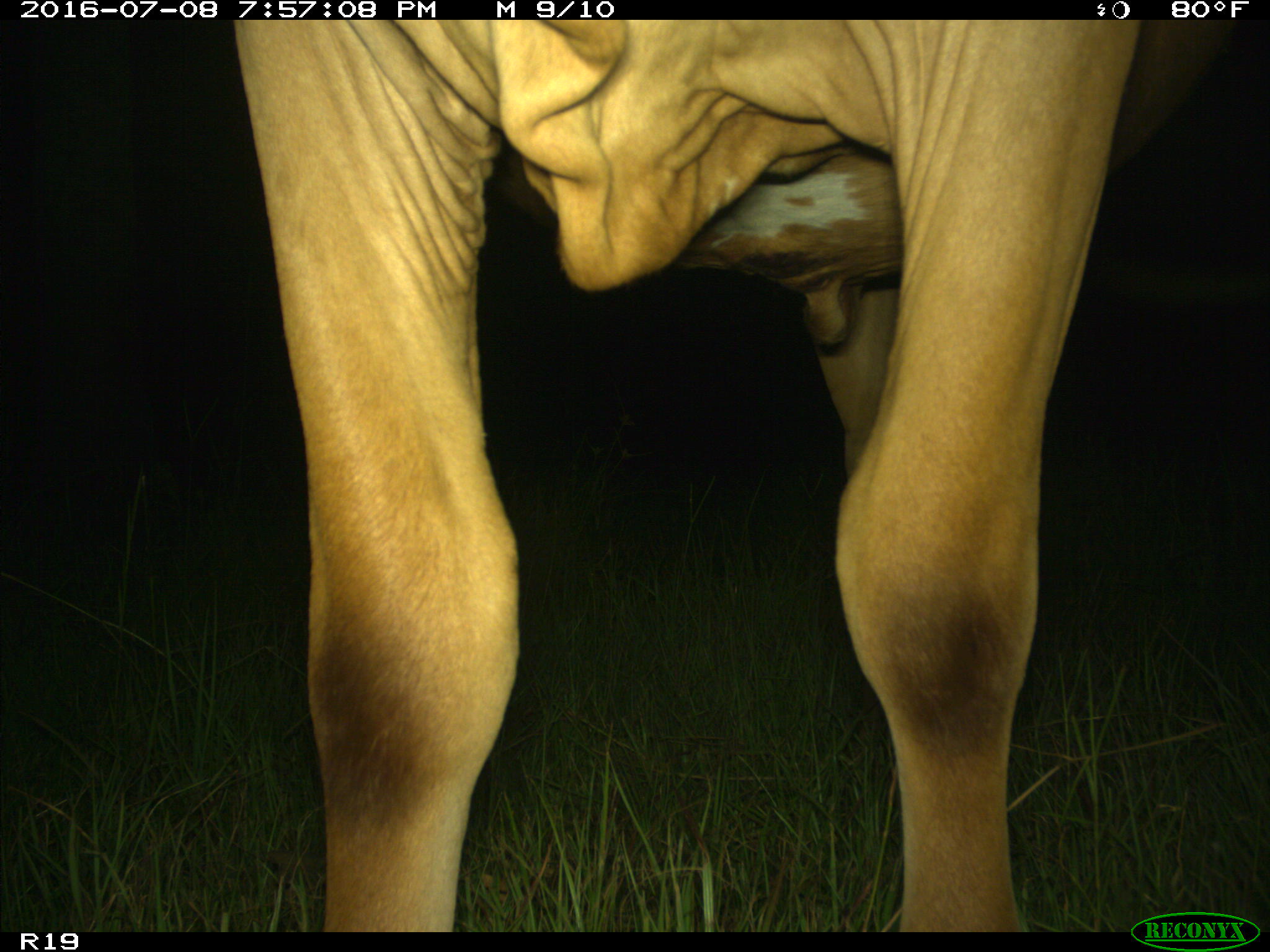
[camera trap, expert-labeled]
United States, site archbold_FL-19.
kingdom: Animalia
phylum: Chordata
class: Mammalia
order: Artiodactyla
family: Bovidae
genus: Bos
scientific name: Bos taurus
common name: domestic cow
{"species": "Bos taurus (domestic cow)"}